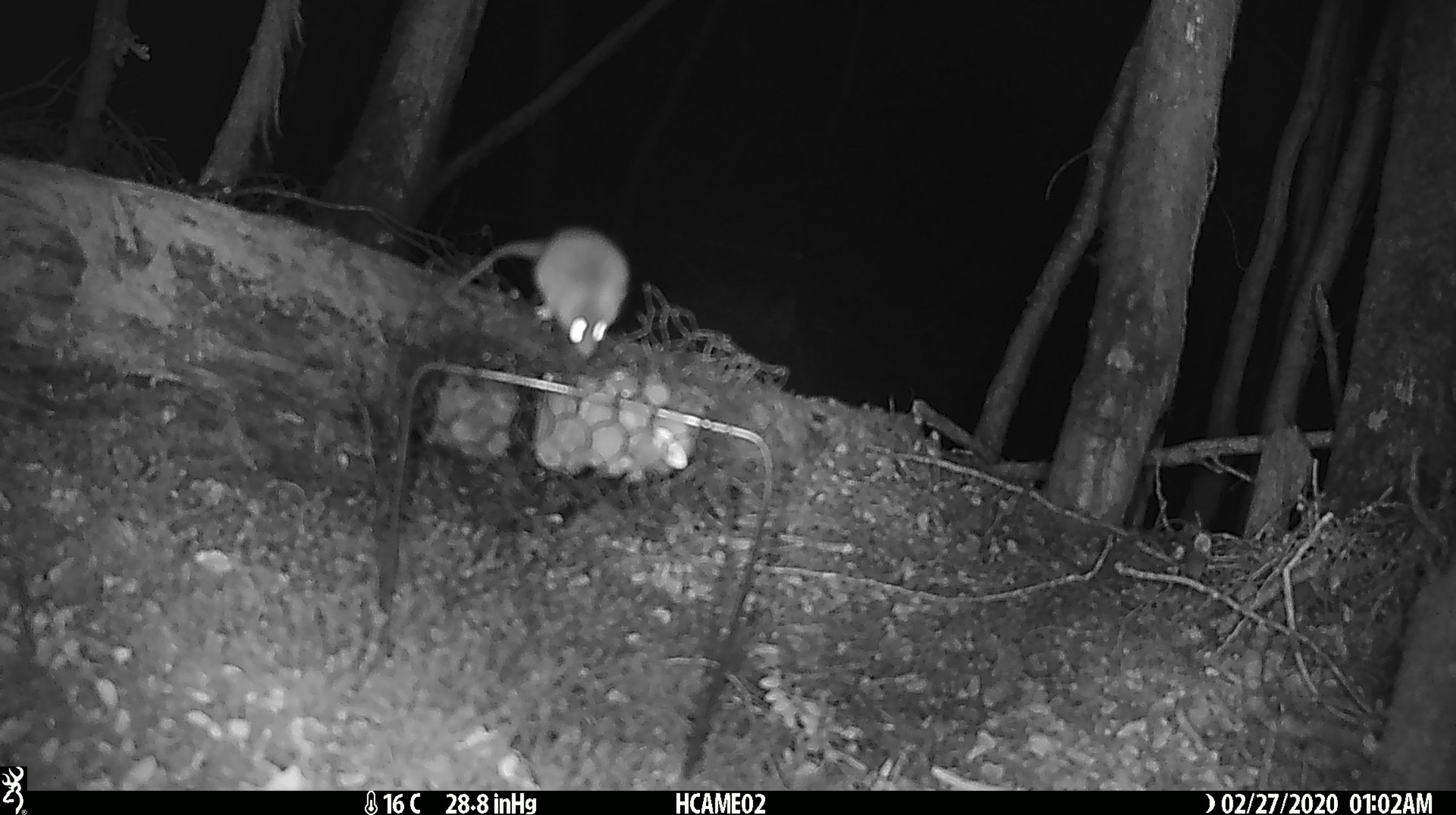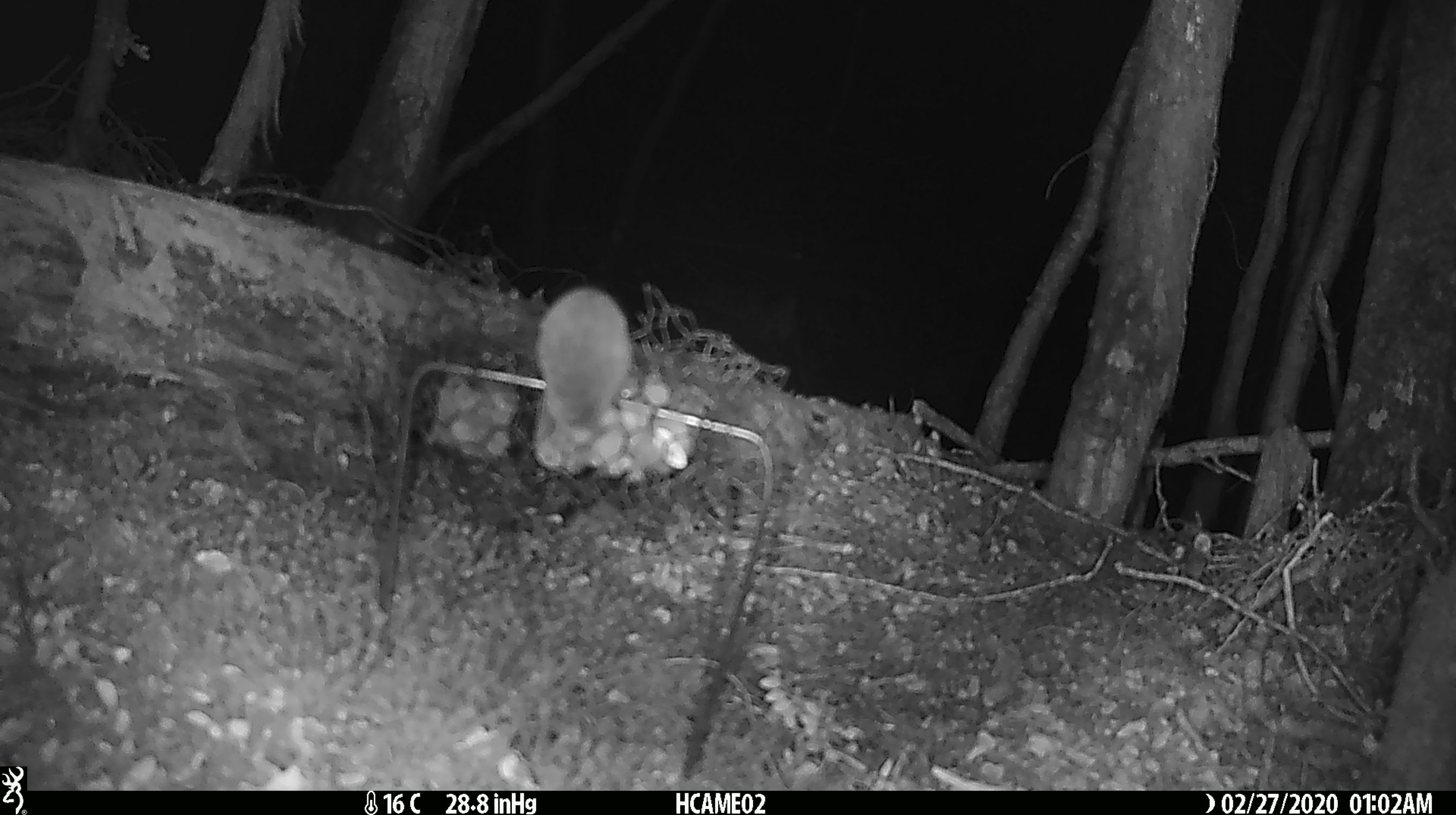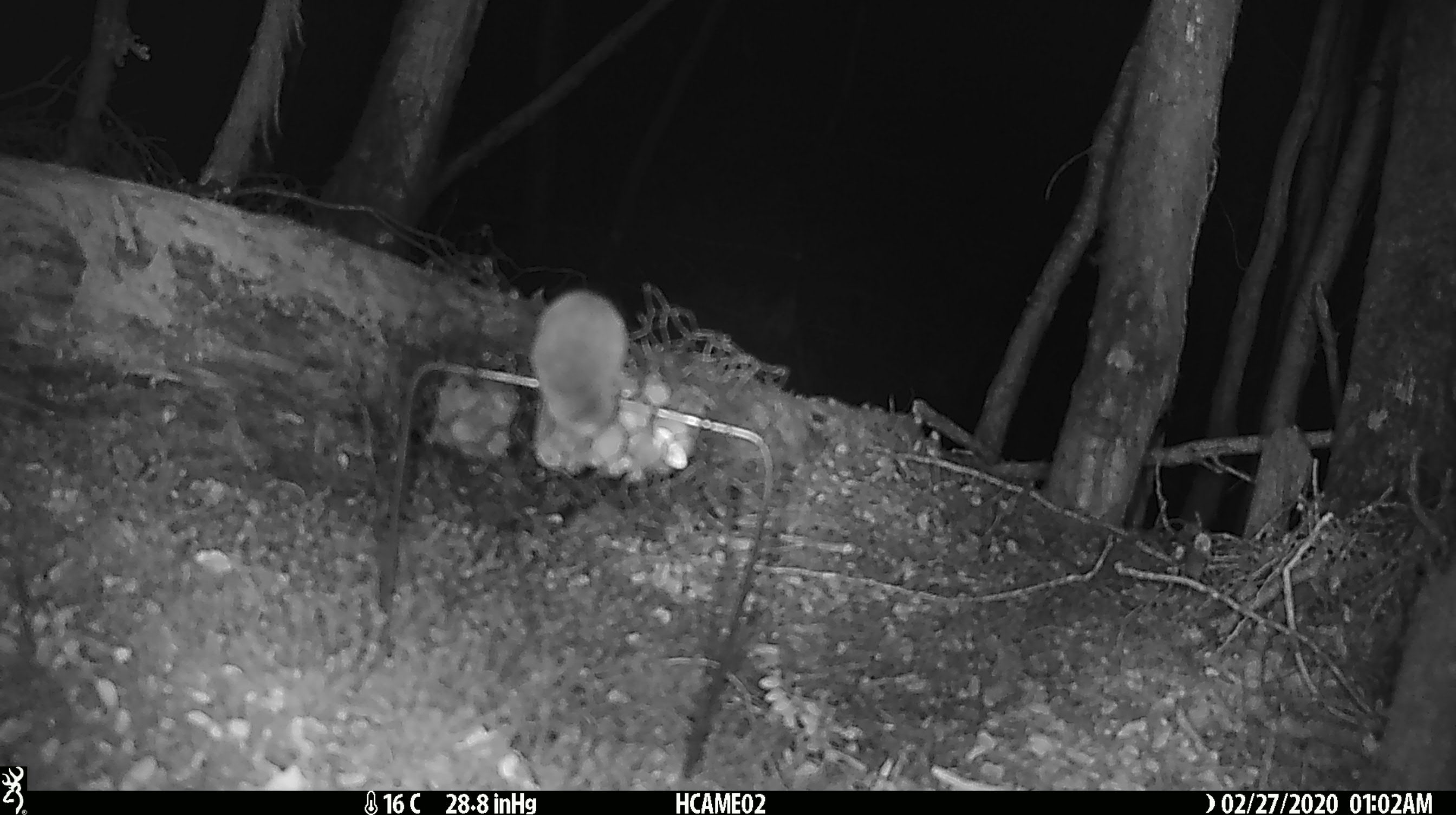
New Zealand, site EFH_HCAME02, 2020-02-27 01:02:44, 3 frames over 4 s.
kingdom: Animalia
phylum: Chordata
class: Mammalia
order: Rodentia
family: Muridae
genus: Mus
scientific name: Mus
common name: mouse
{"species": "mouse (Mus)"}